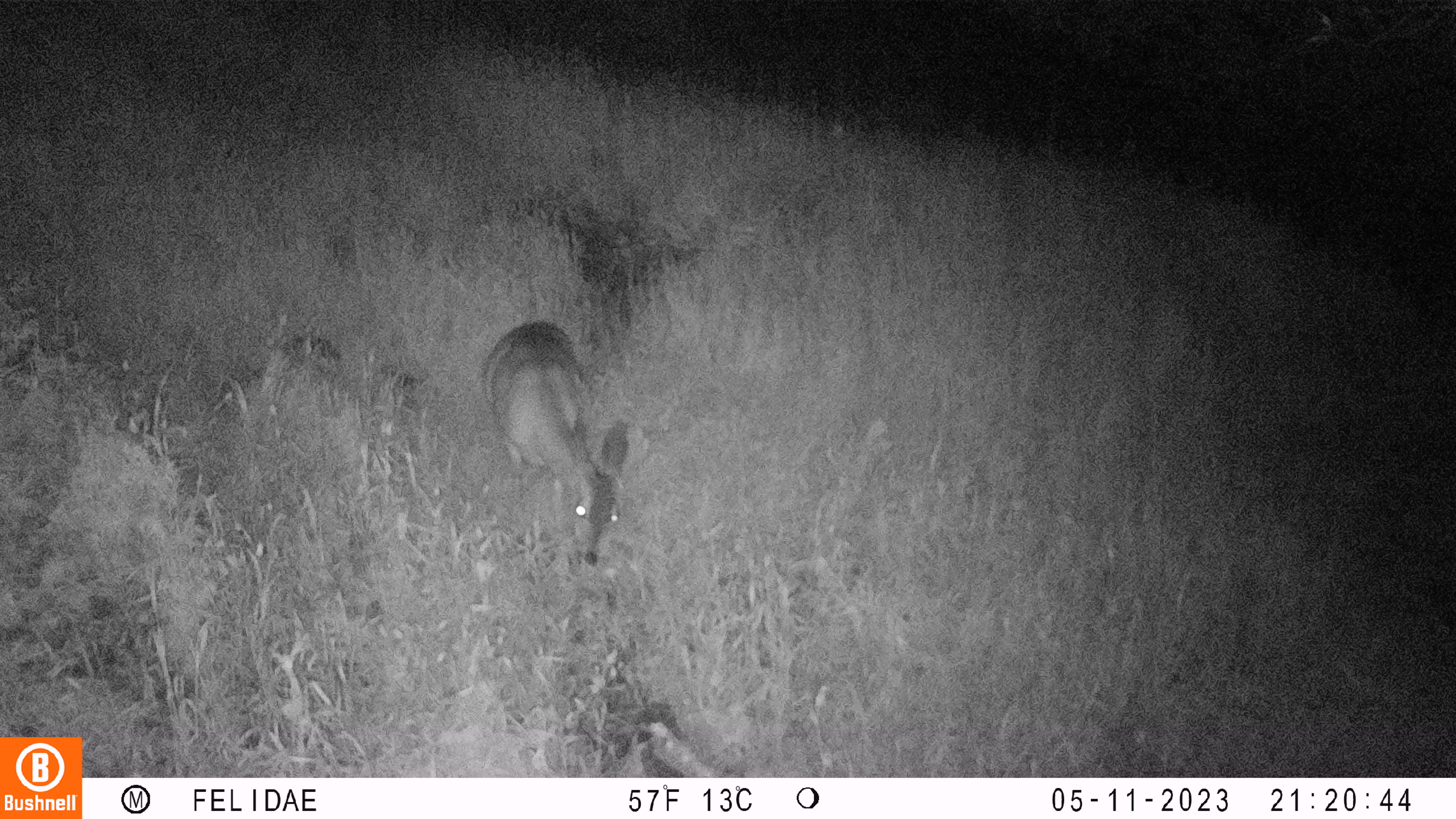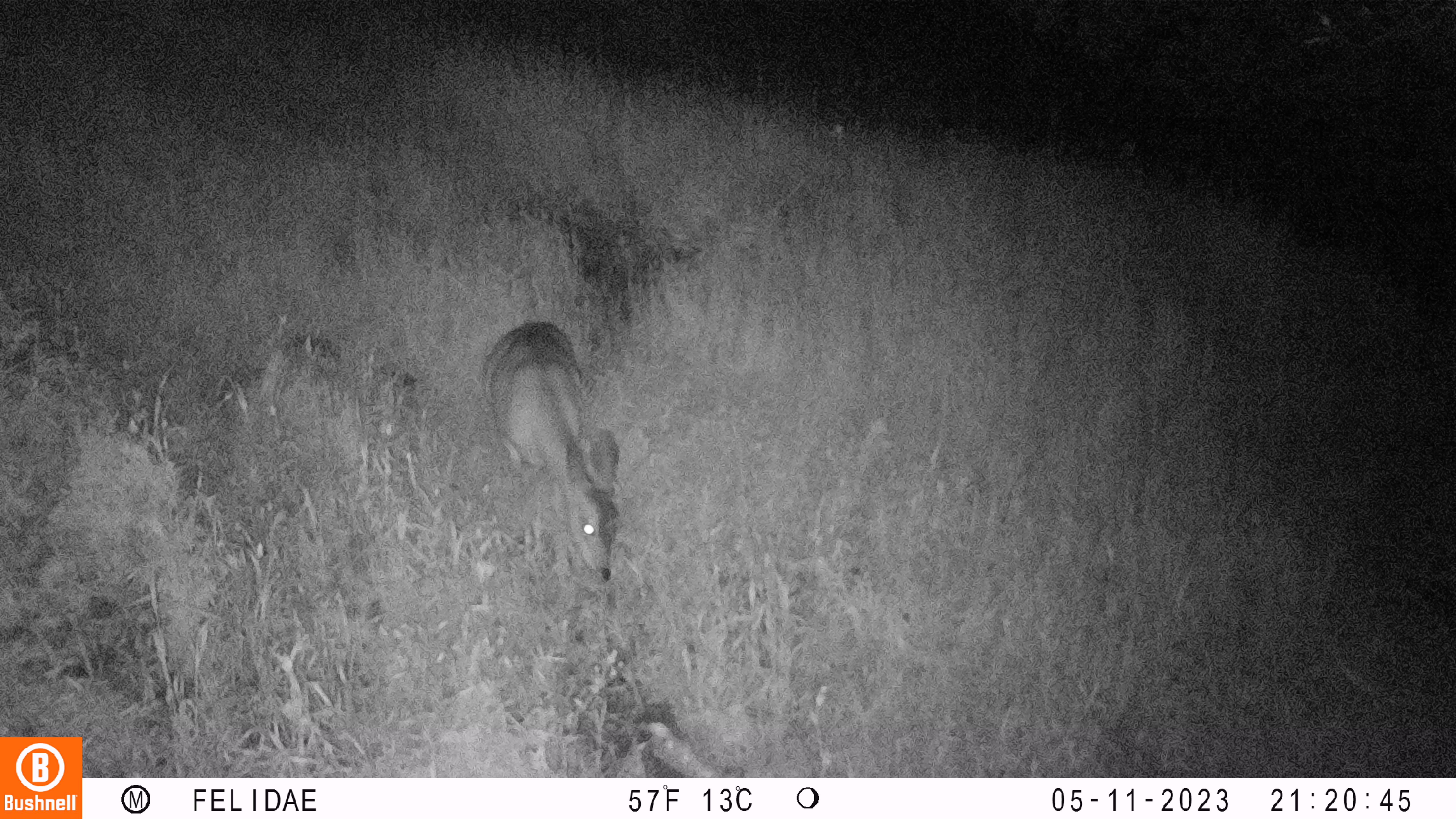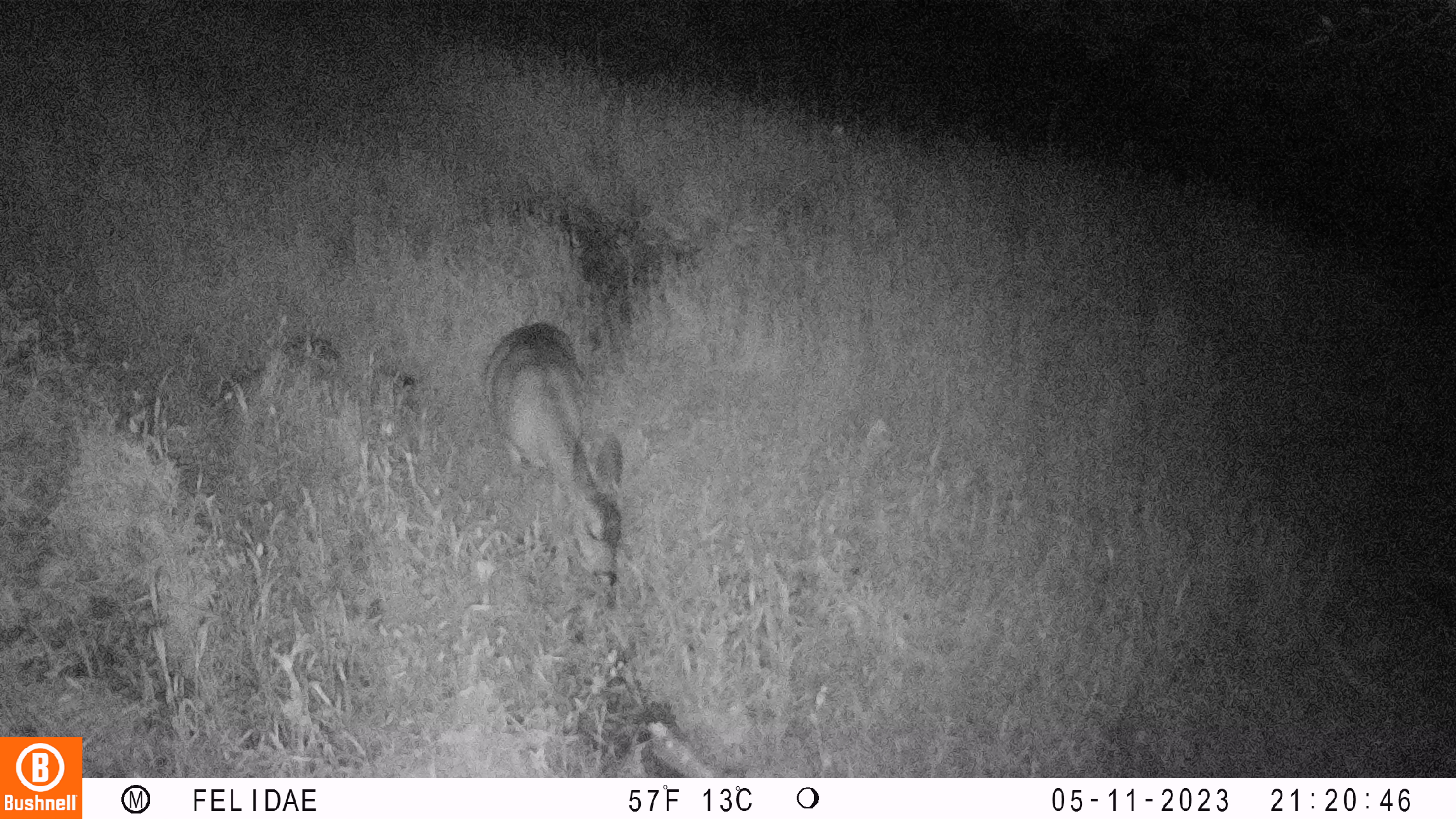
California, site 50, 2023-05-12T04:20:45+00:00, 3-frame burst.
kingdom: Animalia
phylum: Chordata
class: Mammalia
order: Artiodactyla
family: Cervidae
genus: Odocoileus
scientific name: Odocoileus hemionus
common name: mule deer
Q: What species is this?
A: Mule deer (Odocoileus hemionus).